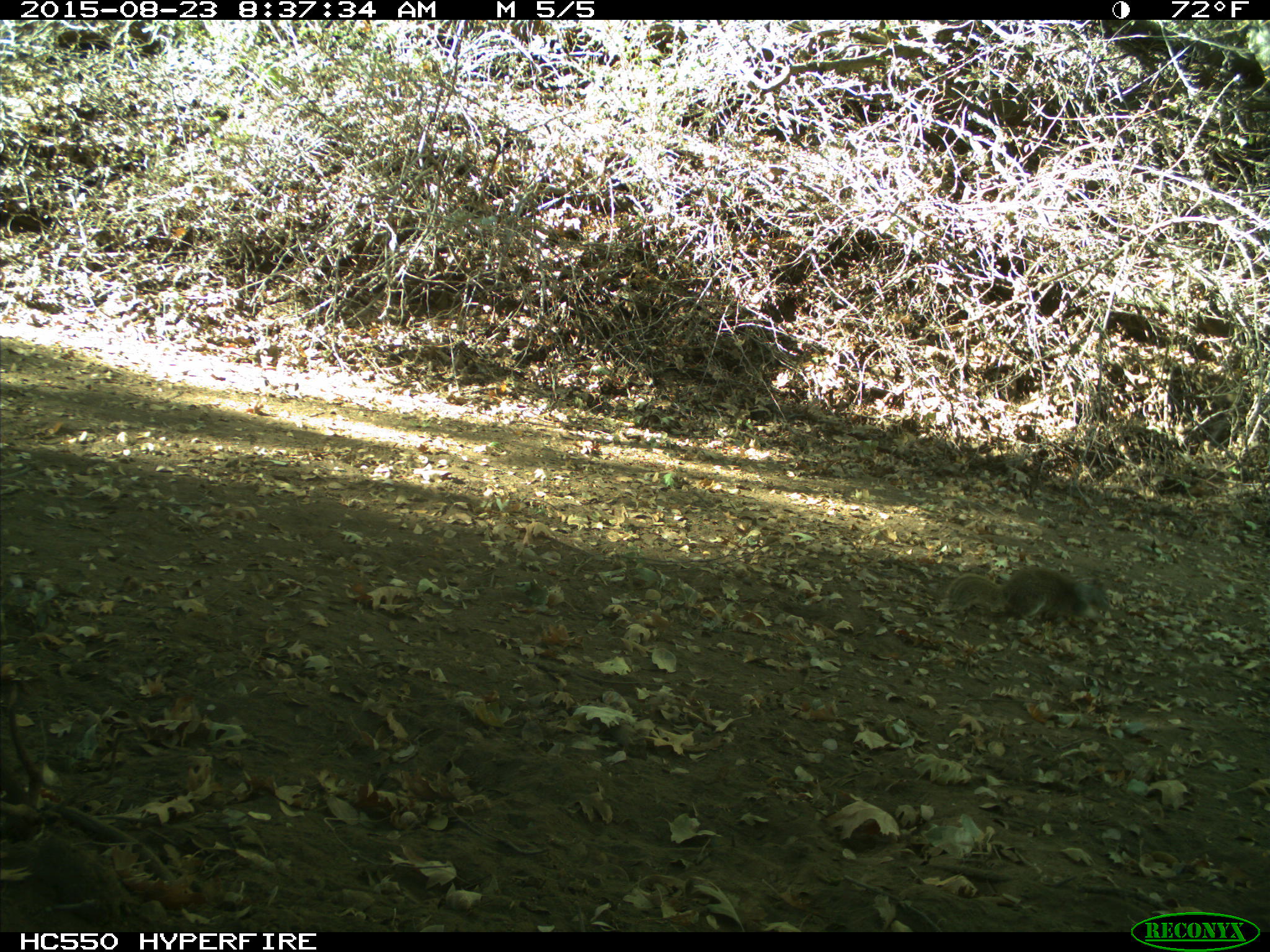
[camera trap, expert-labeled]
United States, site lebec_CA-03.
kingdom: Animalia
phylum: Chordata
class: Mammalia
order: Rodentia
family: Sciuridae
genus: Otospermophilus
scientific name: Otospermophilus beecheyi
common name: california ground squirrel